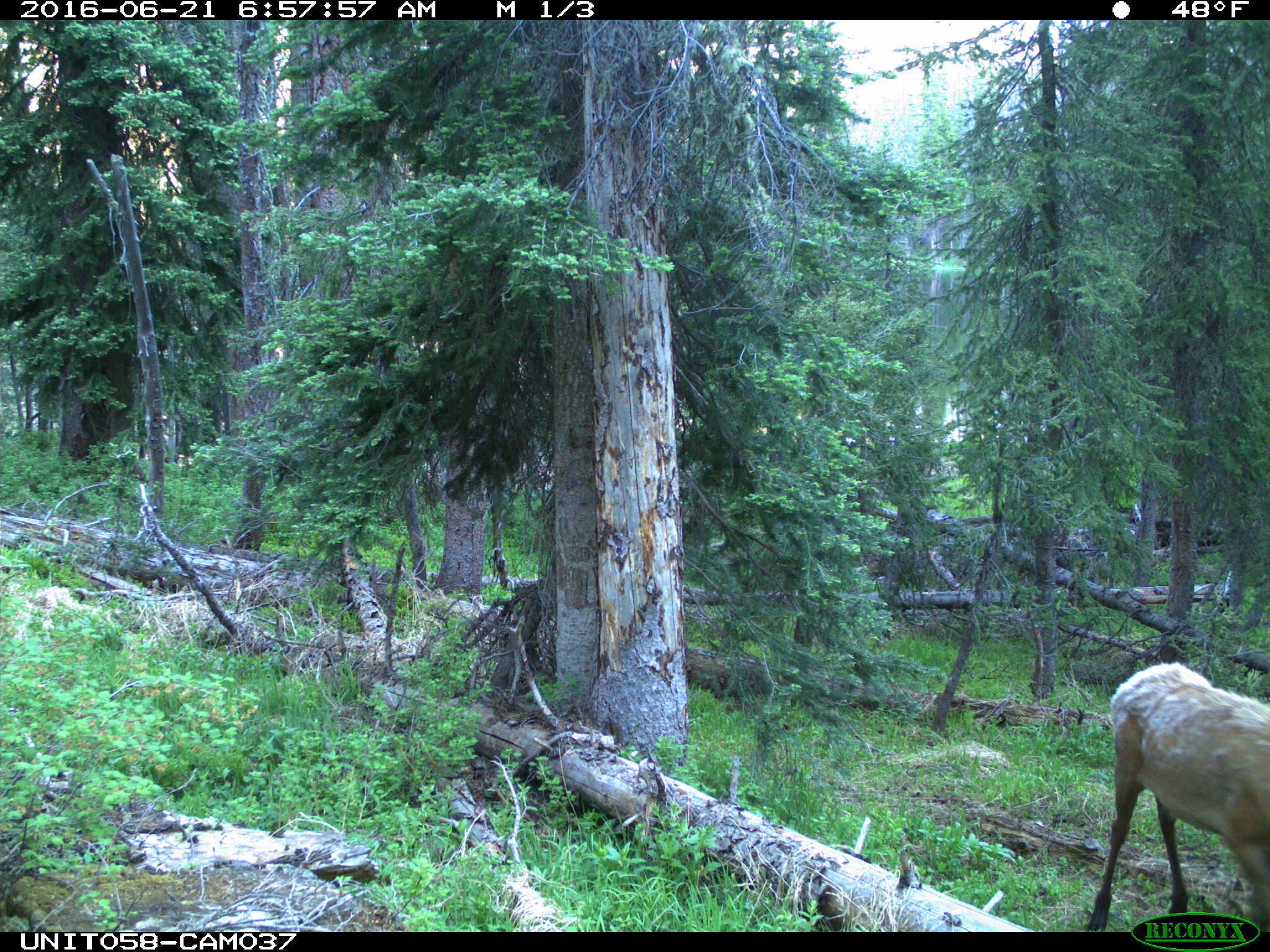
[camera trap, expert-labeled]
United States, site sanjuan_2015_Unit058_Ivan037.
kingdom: Animalia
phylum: Chordata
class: Mammalia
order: Artiodactyla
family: Cervidae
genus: Cervus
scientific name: Cervus elaphus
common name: red deer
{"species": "Cervus elaphus (red deer)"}